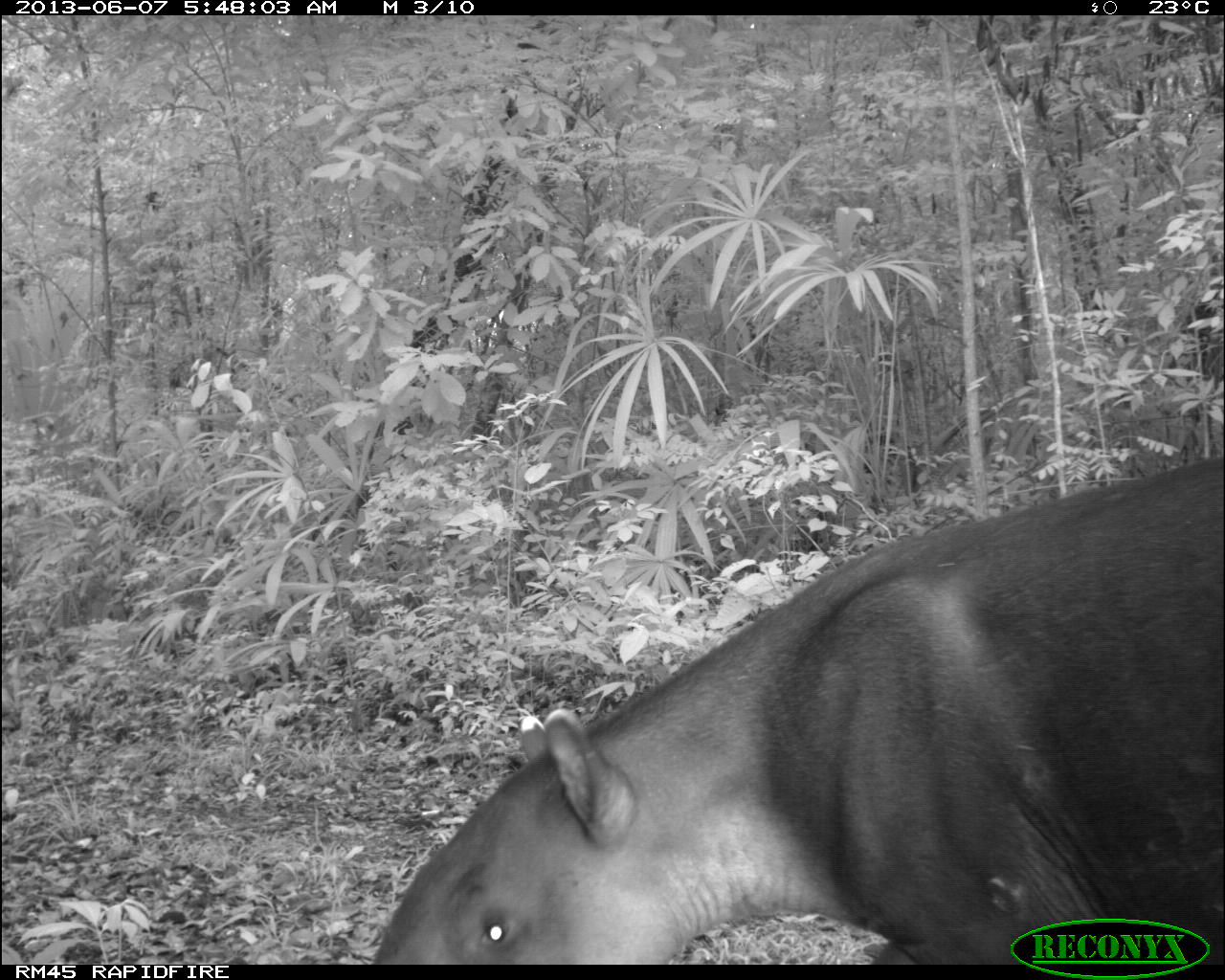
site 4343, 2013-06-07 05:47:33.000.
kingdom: Animalia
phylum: Chordata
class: Mammalia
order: Perissodactyla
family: Tapiridae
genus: Tapirus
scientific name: Tapirus bairdii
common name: baird's tapir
Tapirus bairdii (baird's tapir), count 1, sex male.